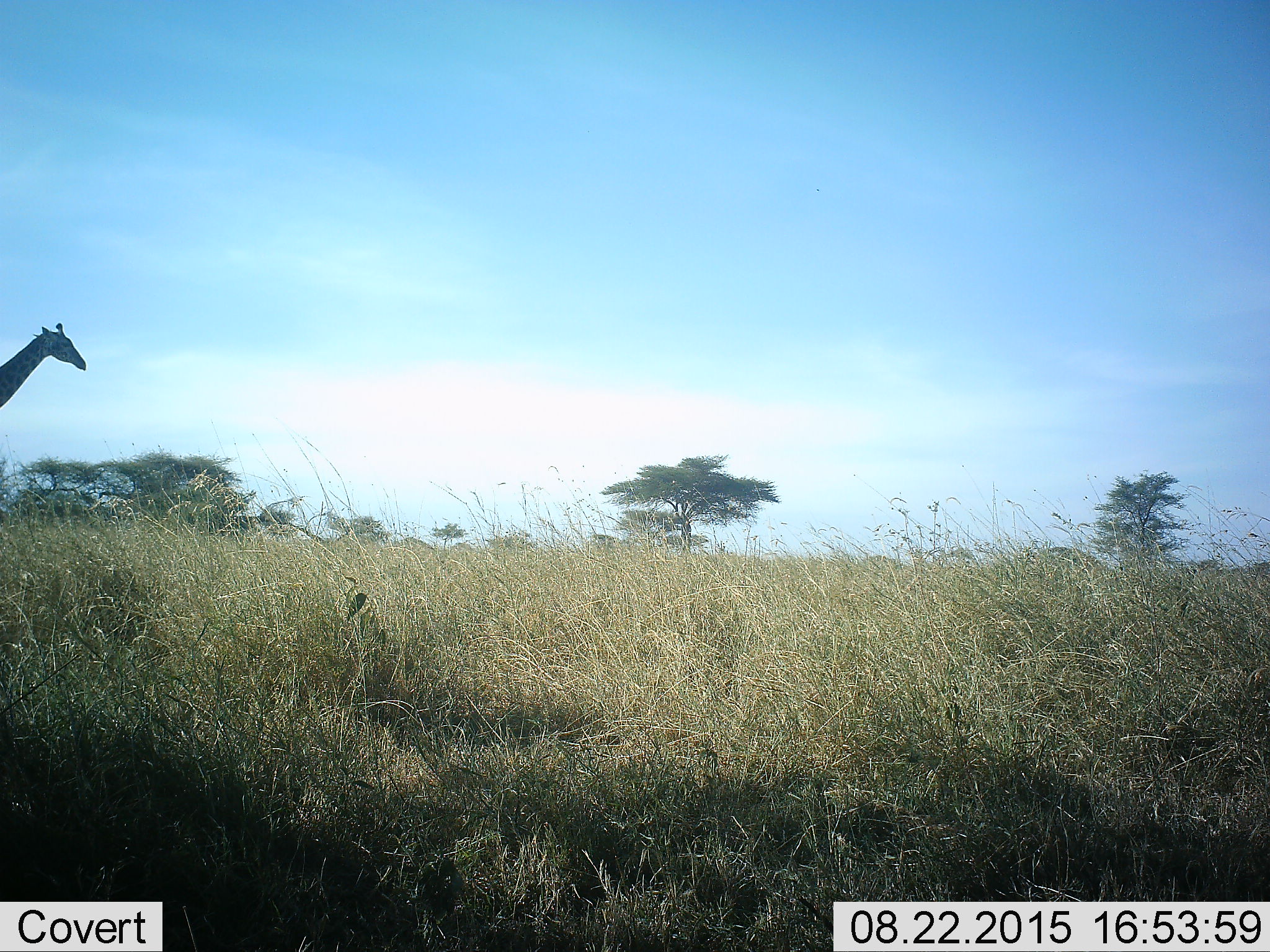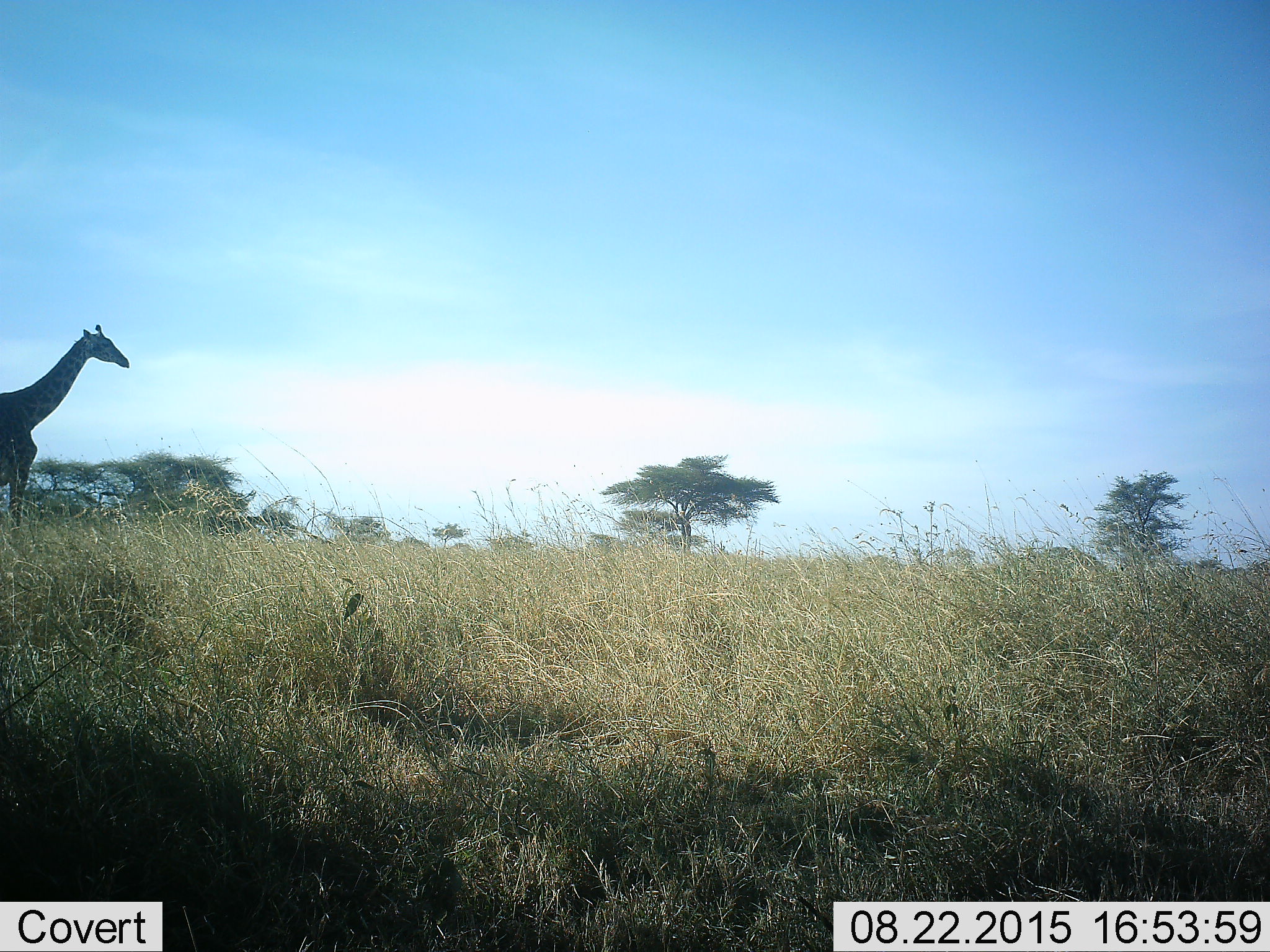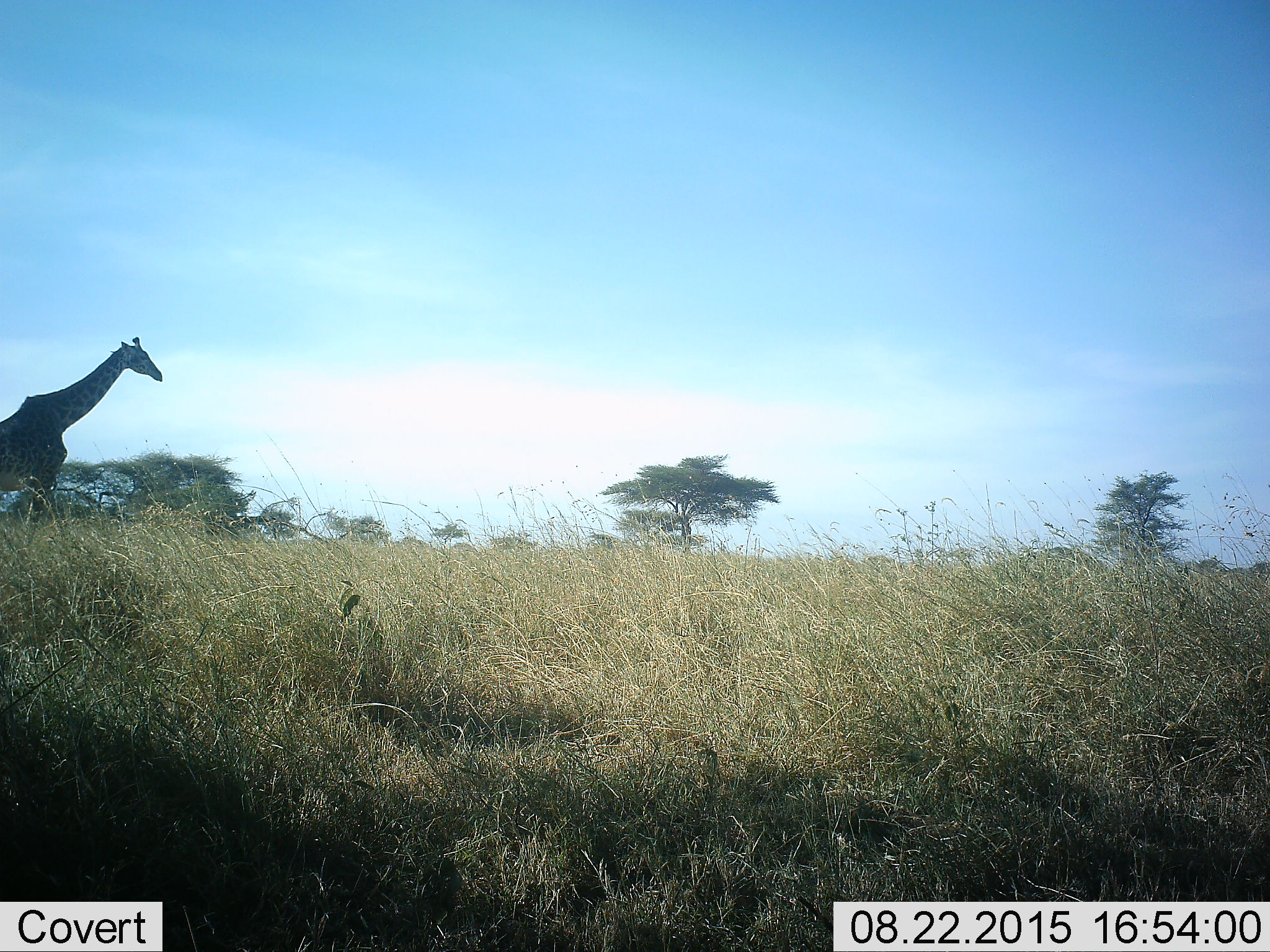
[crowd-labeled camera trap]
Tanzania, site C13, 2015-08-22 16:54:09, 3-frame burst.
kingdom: Animalia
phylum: Chordata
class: Mammalia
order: Artiodactyla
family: Giraffidae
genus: Giraffa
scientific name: Giraffa camelopardalis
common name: giraffe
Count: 1.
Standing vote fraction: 17%.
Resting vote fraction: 0%.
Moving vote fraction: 83%.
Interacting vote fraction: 0%.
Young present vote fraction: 0%.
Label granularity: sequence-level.